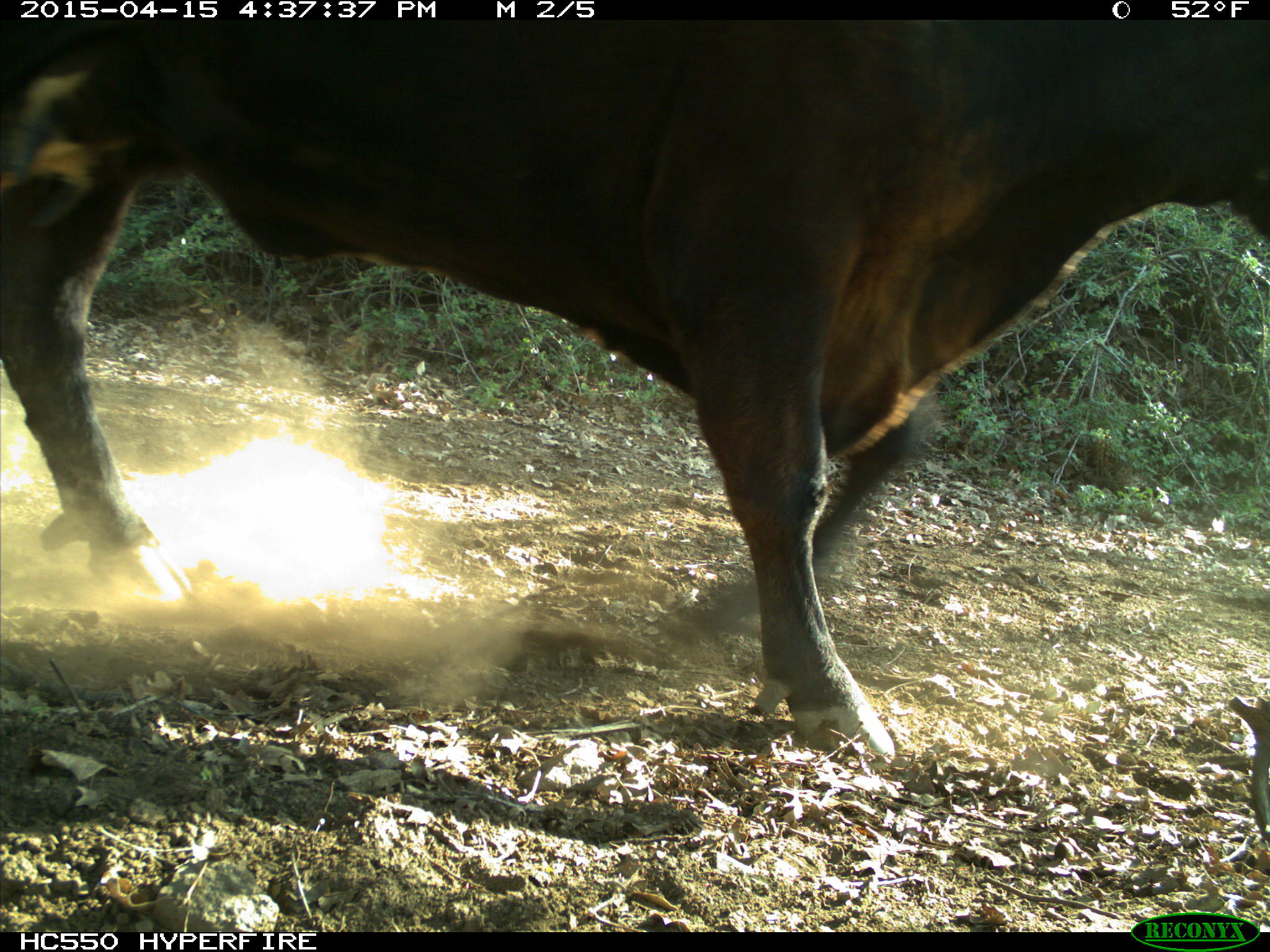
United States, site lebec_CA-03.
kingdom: Animalia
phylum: Chordata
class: Mammalia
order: Artiodactyla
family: Bovidae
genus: Bos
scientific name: Bos taurus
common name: domestic cow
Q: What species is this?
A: Bos taurus (domestic cow).